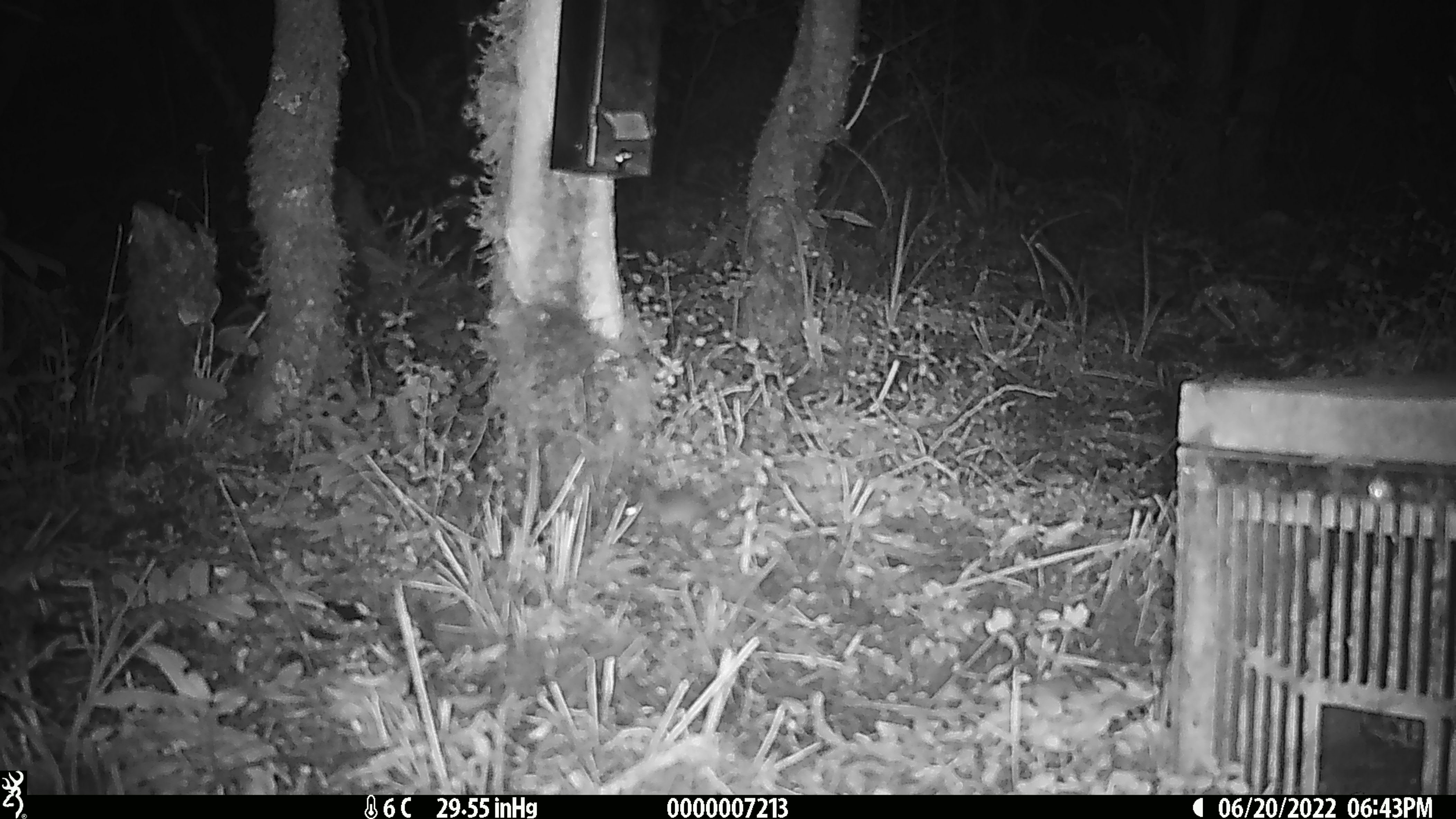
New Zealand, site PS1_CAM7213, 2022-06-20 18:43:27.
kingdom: Animalia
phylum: Chordata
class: Mammalia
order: Rodentia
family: Muridae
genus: Mus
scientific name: Mus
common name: mouse